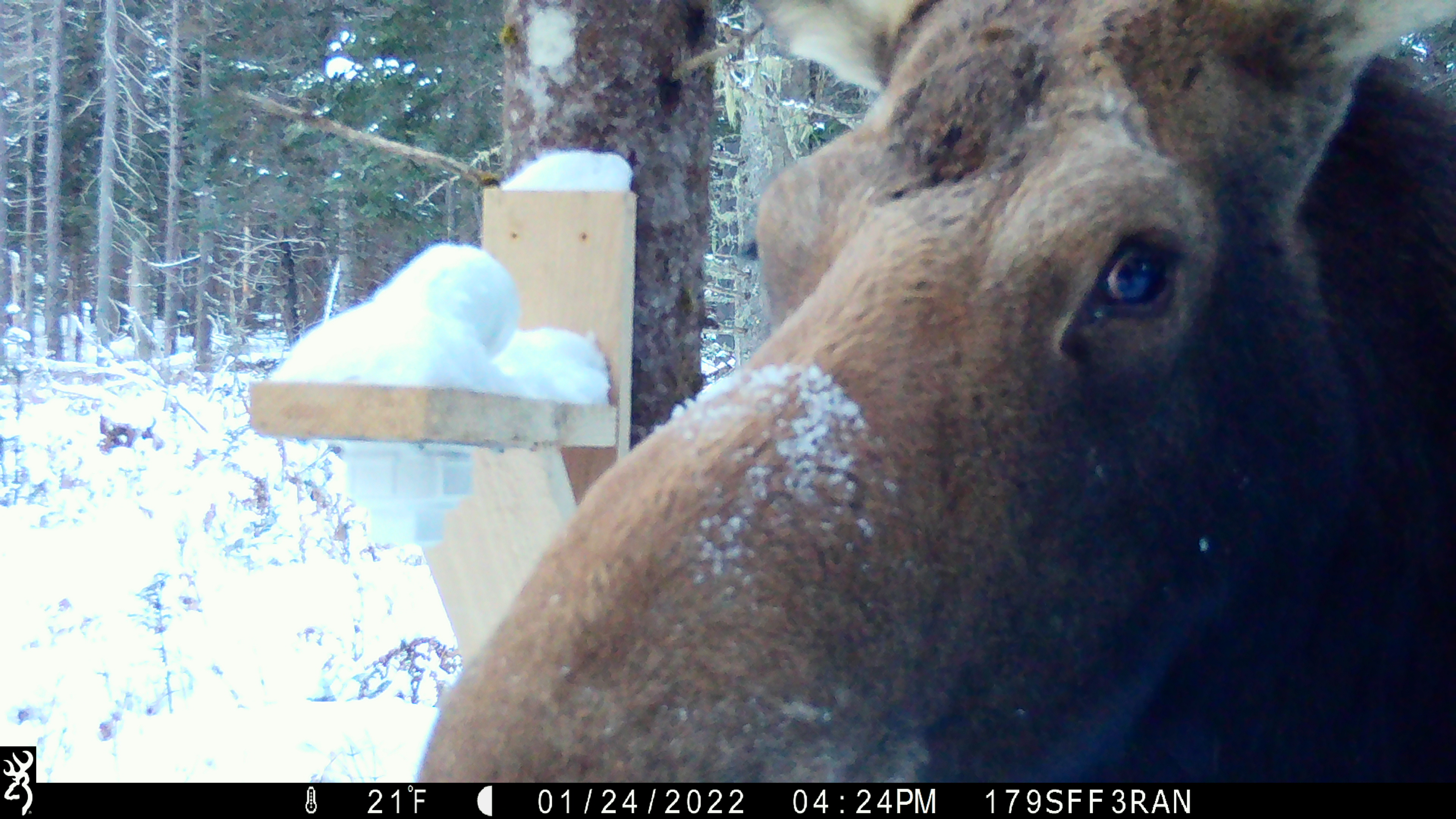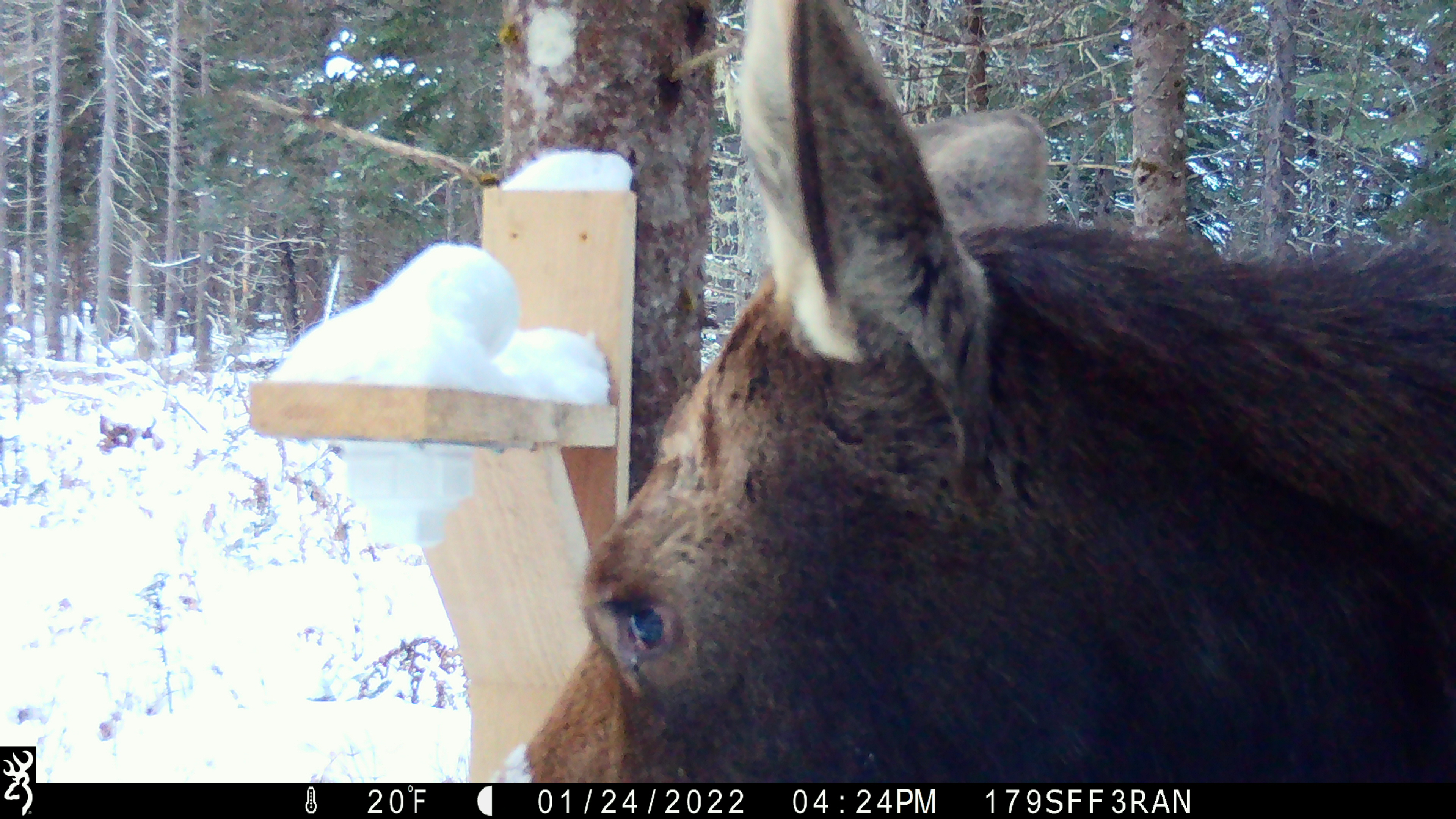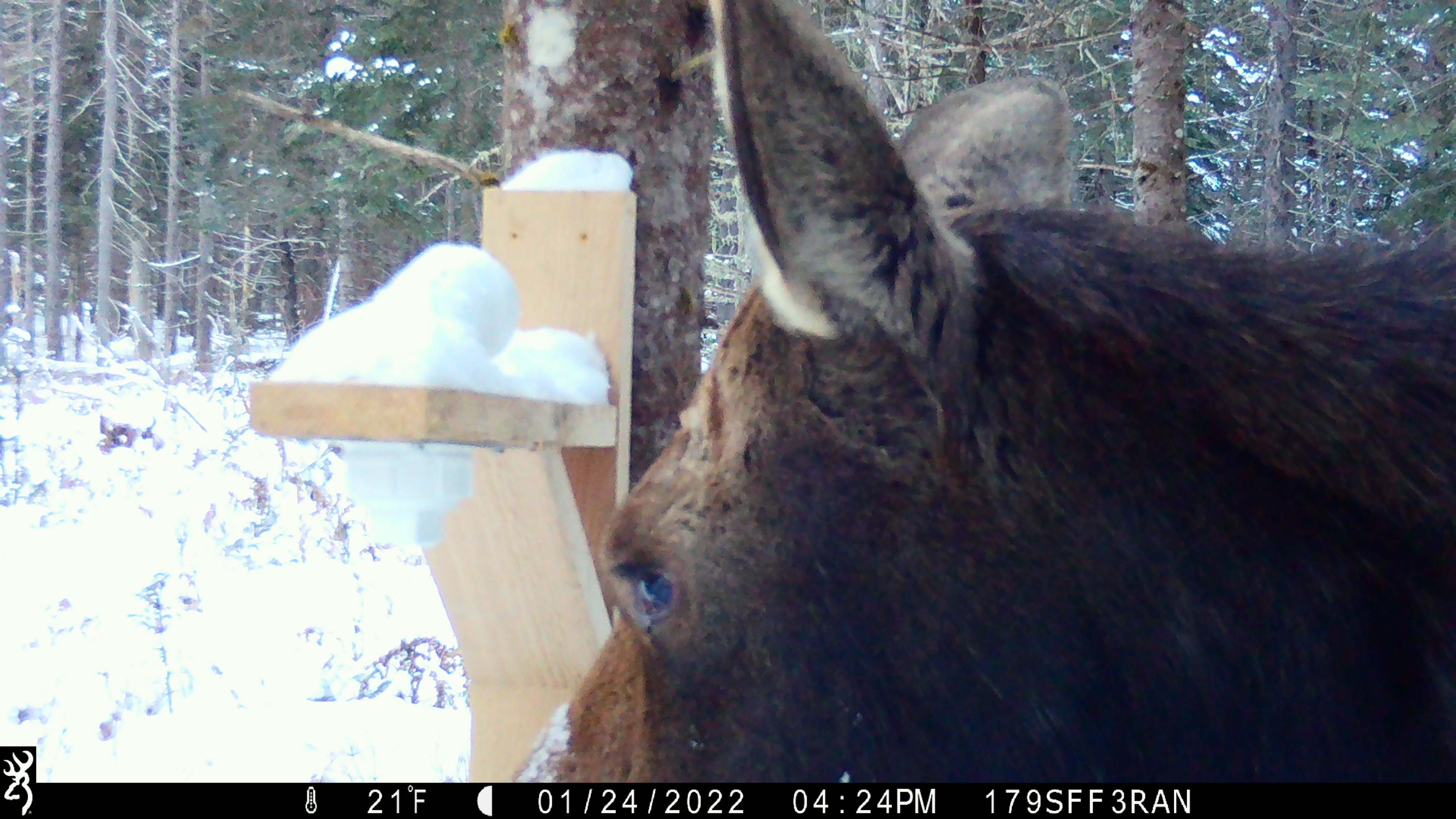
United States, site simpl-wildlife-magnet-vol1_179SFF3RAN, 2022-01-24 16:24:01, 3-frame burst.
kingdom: Animalia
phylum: Chordata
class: Mammalia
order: Artiodactyla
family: Cervidae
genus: Alces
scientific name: Alces alces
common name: moose